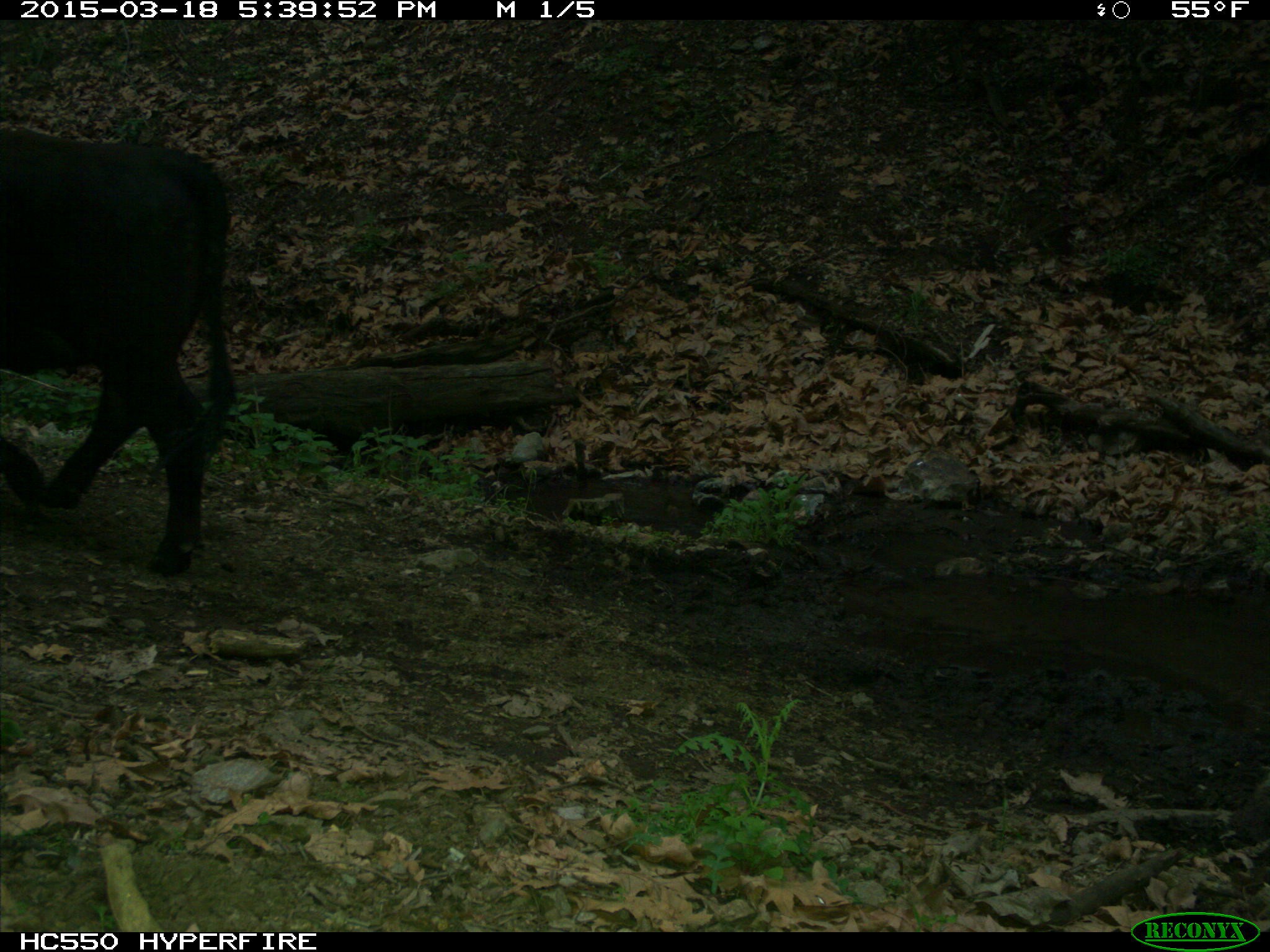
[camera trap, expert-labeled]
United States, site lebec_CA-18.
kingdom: Animalia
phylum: Chordata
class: Mammalia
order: Artiodactyla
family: Bovidae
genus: Bos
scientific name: Bos taurus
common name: domestic cow